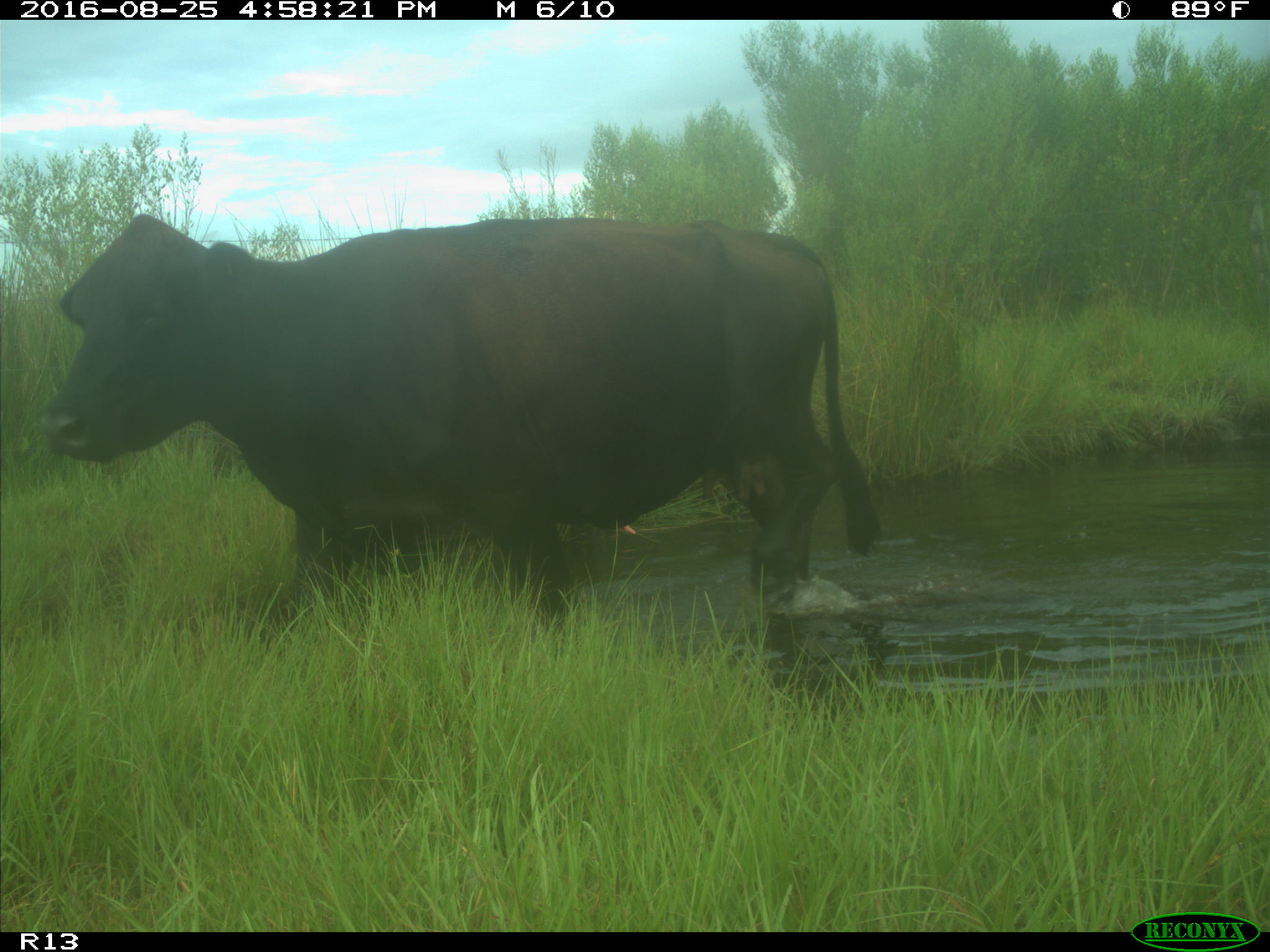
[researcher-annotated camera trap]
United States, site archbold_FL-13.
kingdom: Animalia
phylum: Chordata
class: Mammalia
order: Artiodactyla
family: Bovidae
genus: Bos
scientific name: Bos taurus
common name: domestic cow